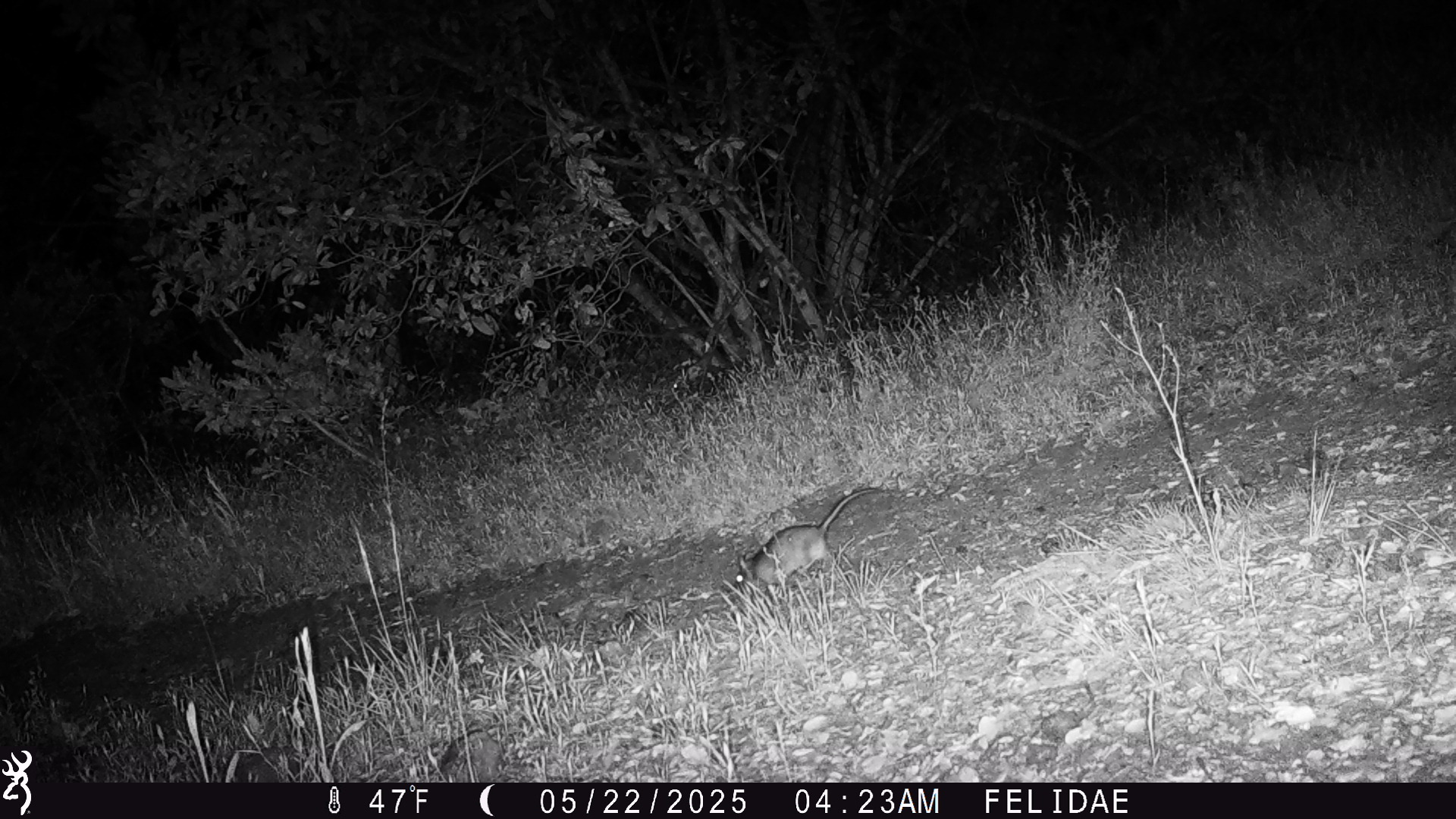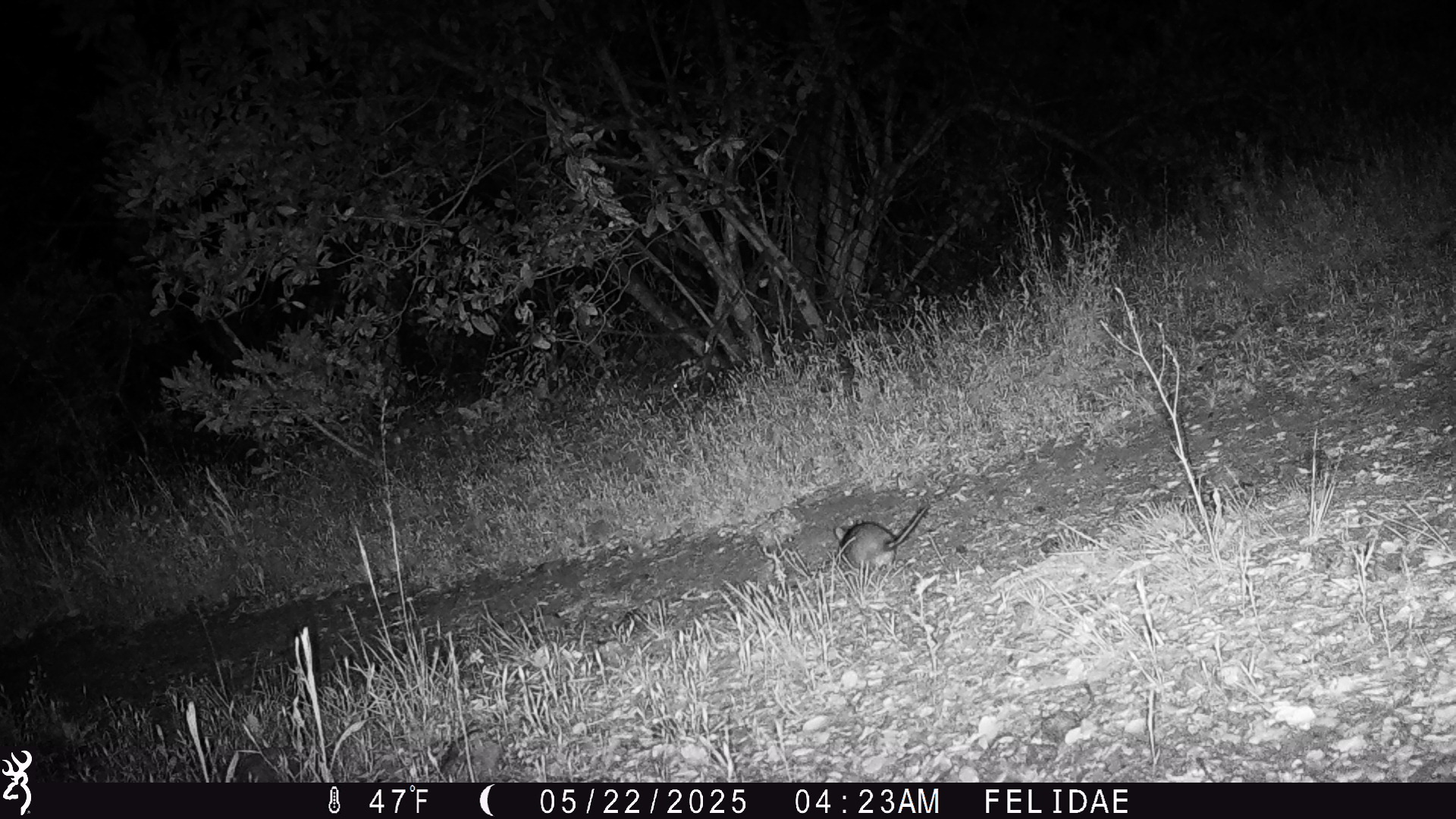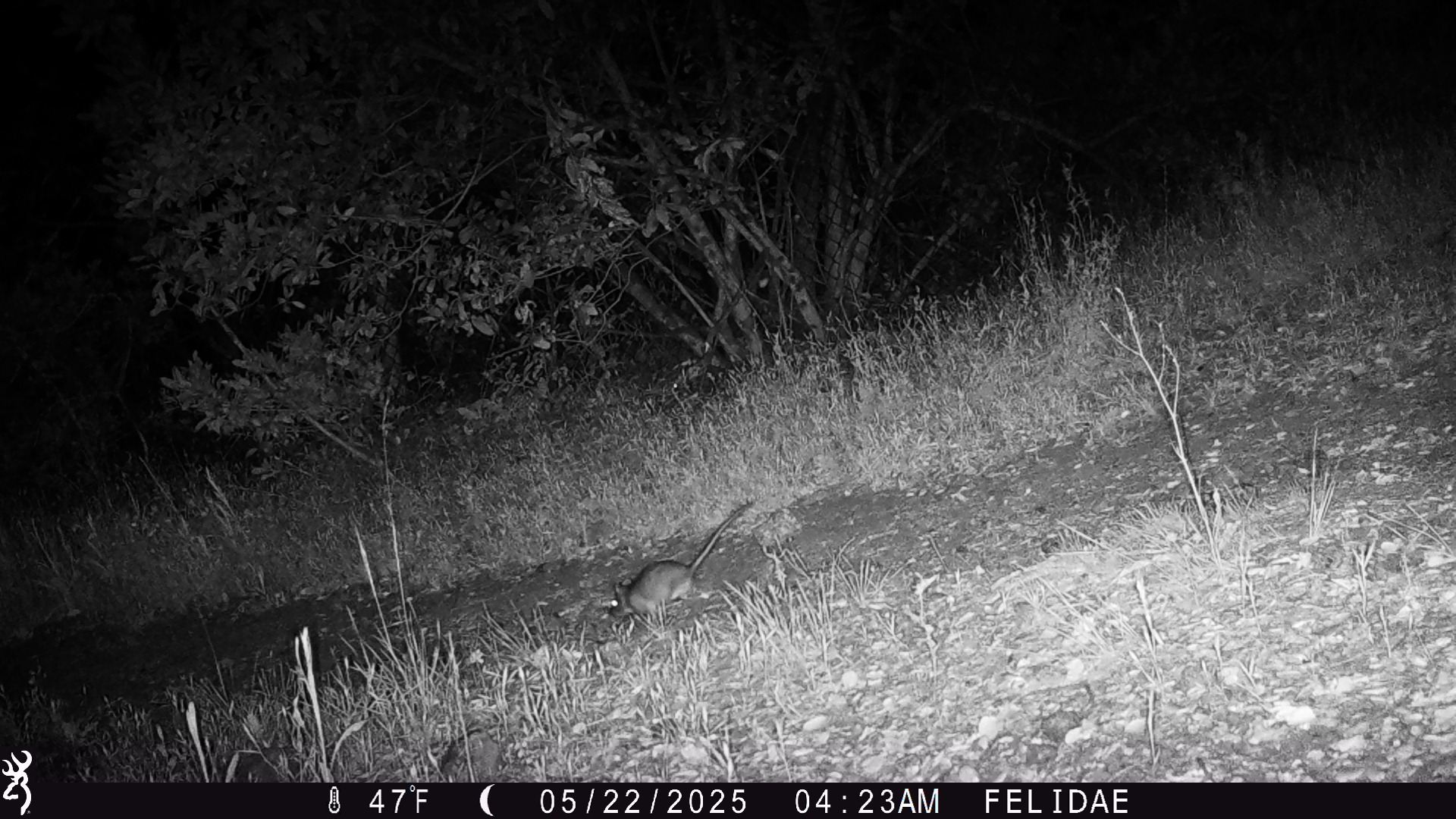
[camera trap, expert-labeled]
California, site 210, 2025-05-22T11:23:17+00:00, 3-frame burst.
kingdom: Animalia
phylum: Chordata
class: Mammalia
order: Rodentia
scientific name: Rodentia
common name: mouse or rat